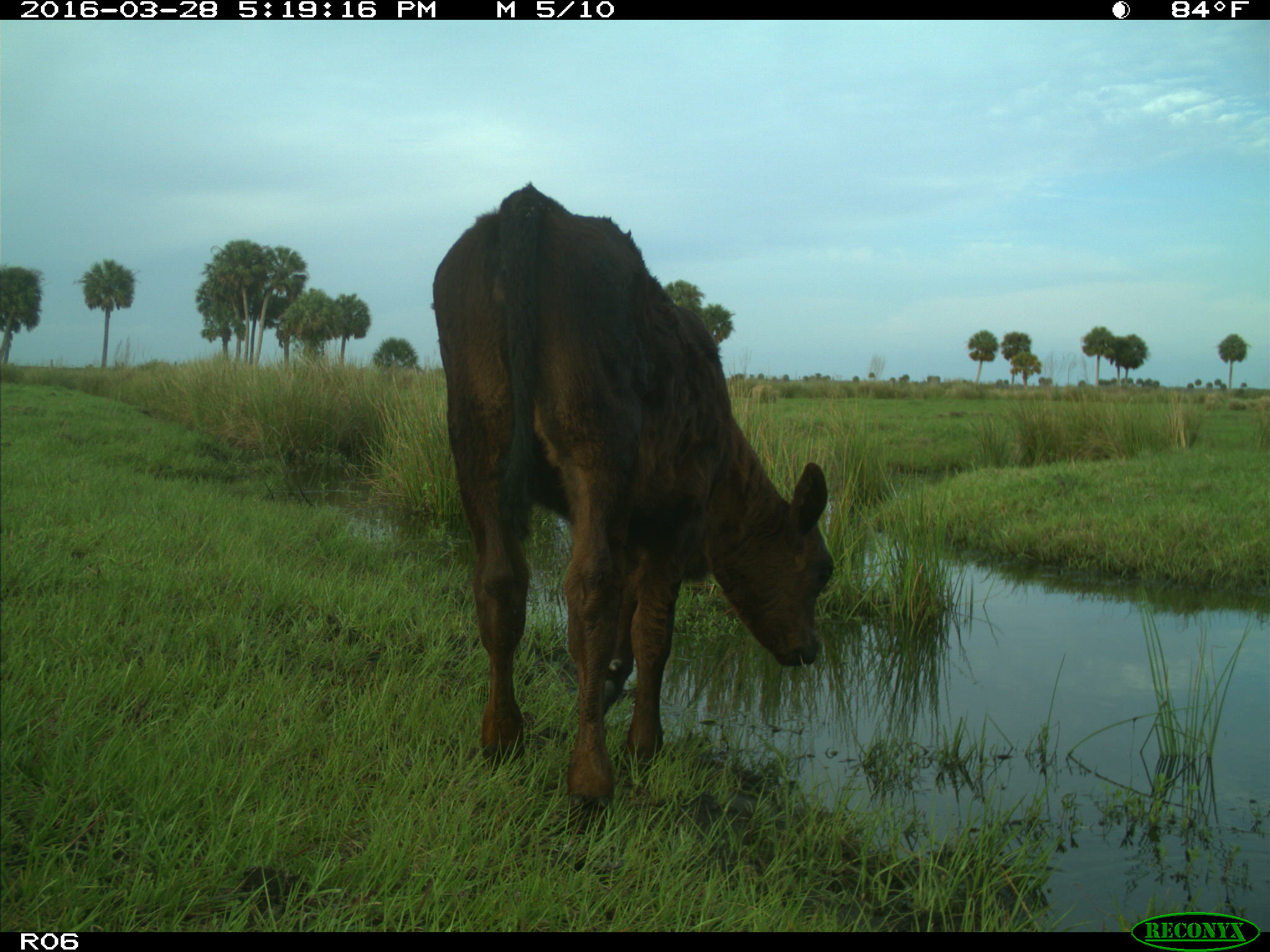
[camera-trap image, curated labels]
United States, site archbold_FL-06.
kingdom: Animalia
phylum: Chordata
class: Mammalia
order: Artiodactyla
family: Bovidae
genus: Bos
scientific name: Bos taurus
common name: domestic cow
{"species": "Bos taurus (domestic cow)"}